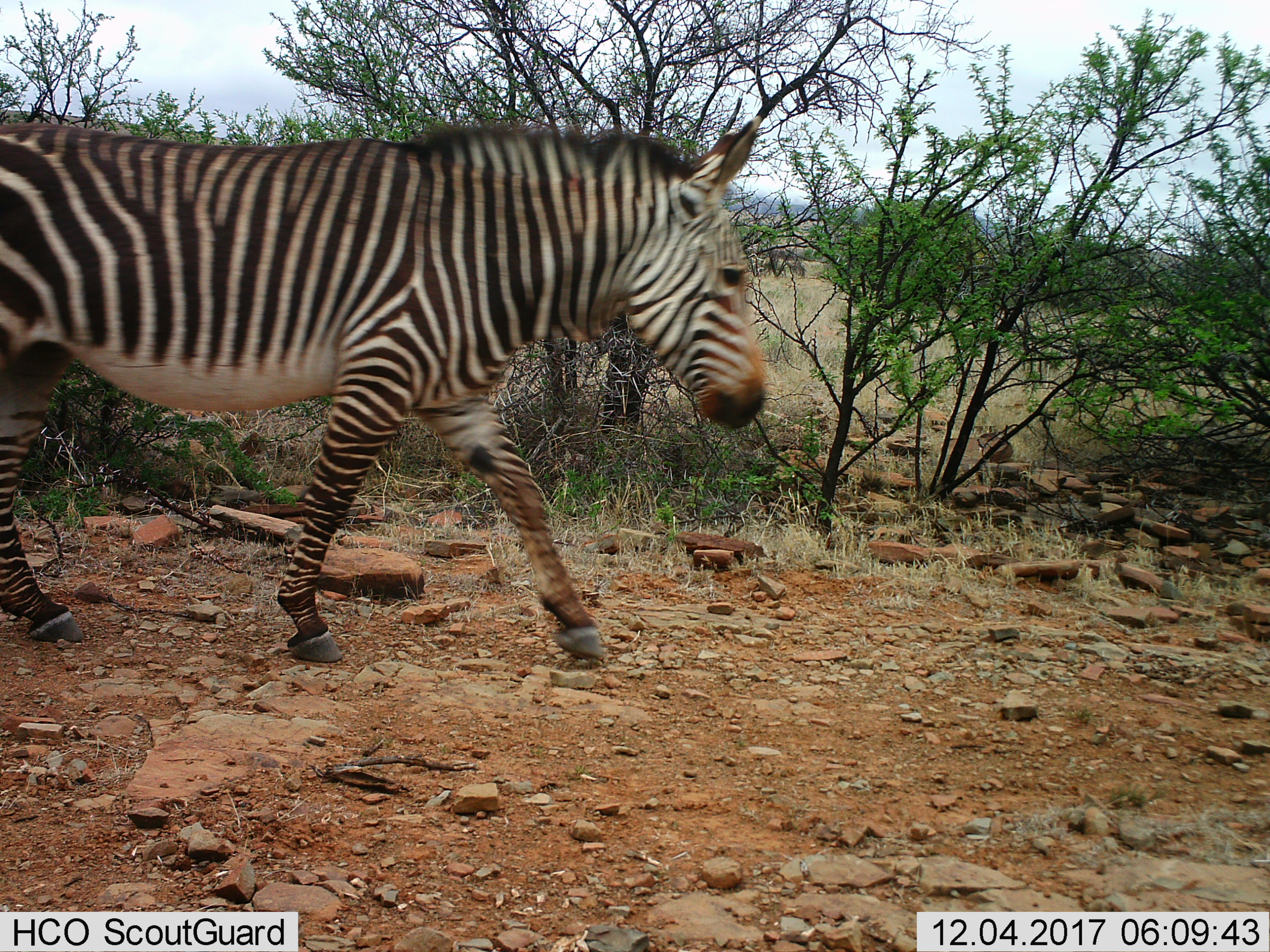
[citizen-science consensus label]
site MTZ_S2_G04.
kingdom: Animalia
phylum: Chordata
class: Mammalia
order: Perissodactyla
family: Equidae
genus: Equus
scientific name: Equus zebra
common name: mountain zebra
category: zebramountain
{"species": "zebramountain (mountain zebra) (Equus zebra)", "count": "1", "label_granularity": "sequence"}